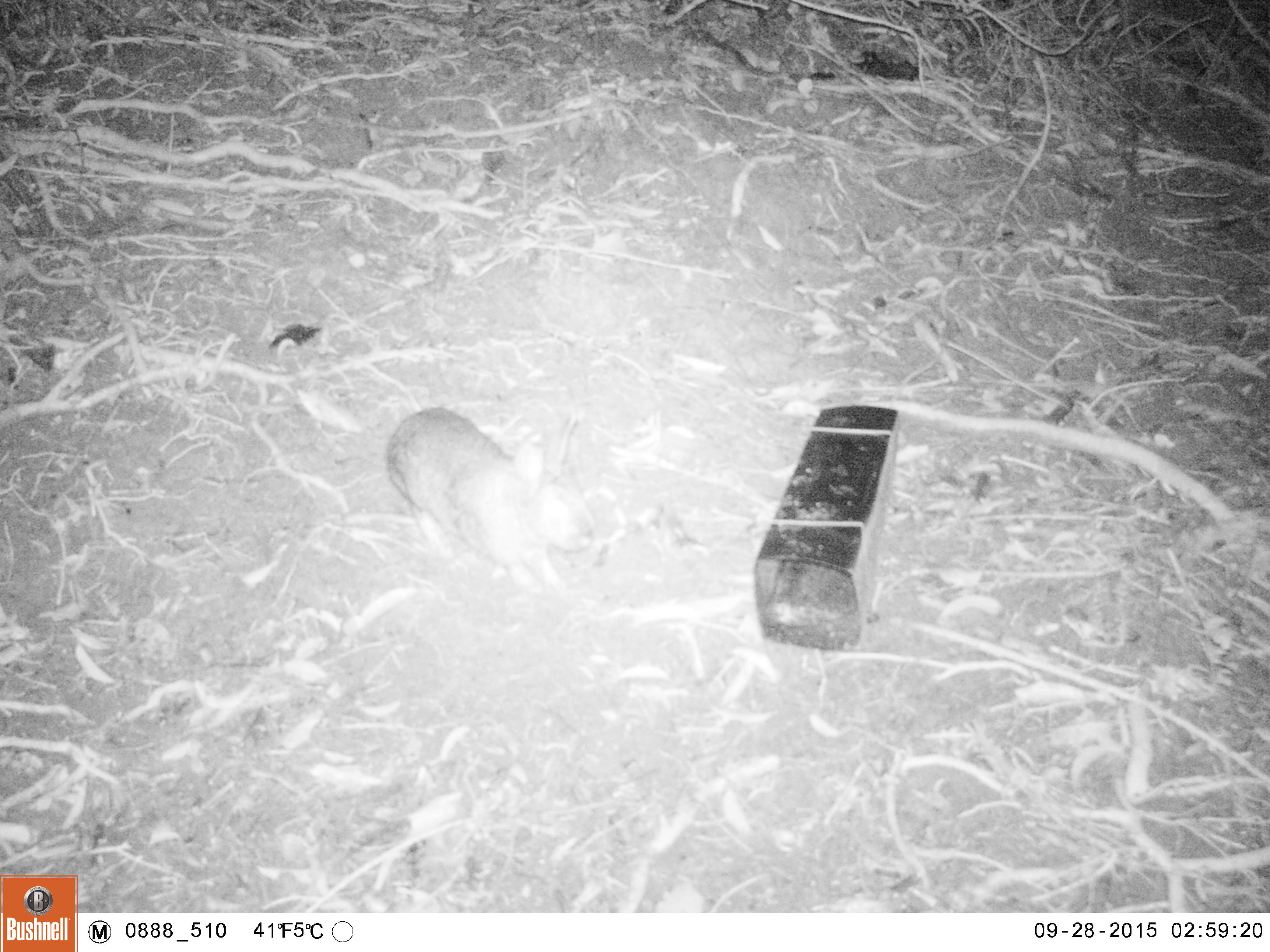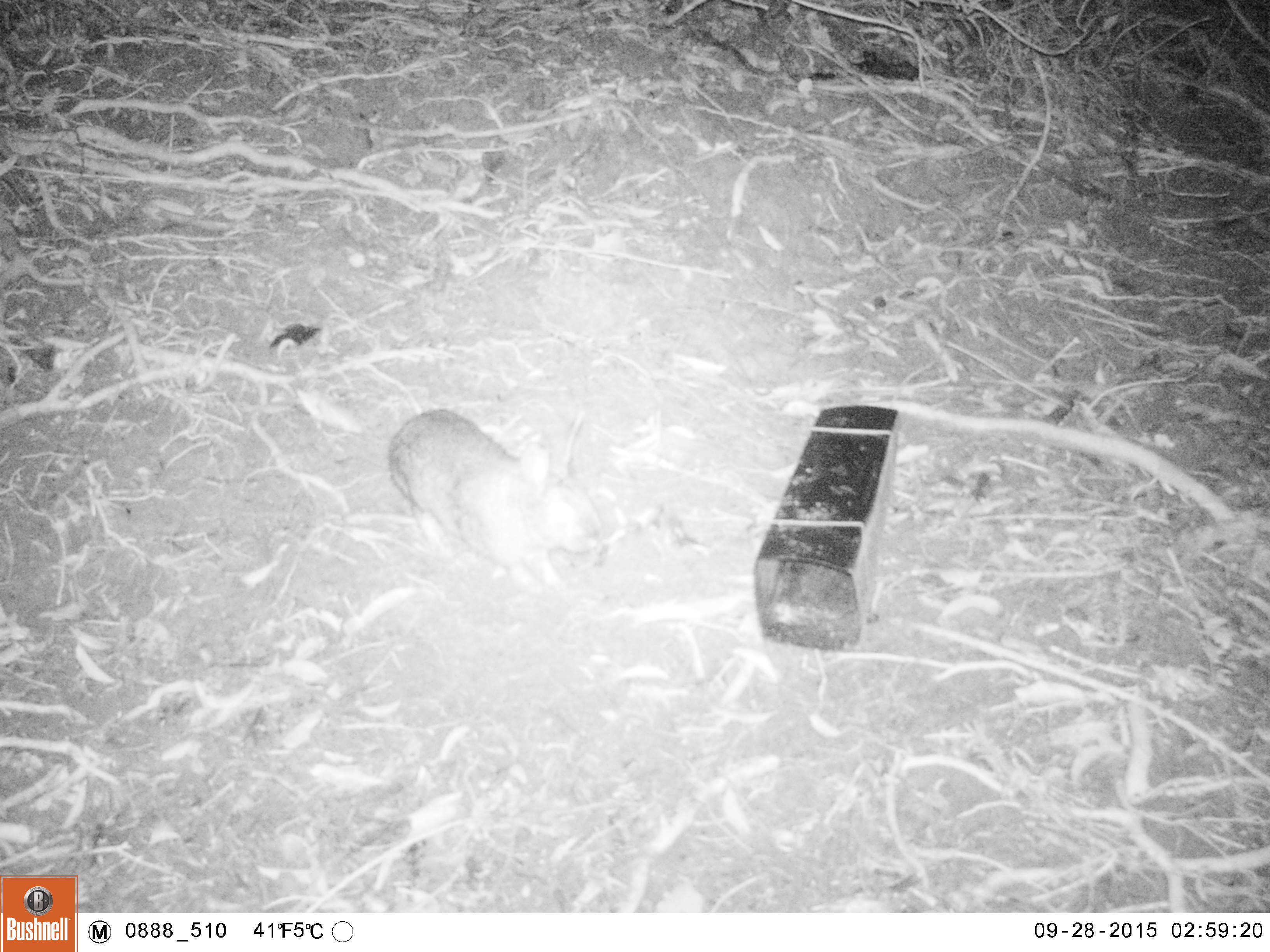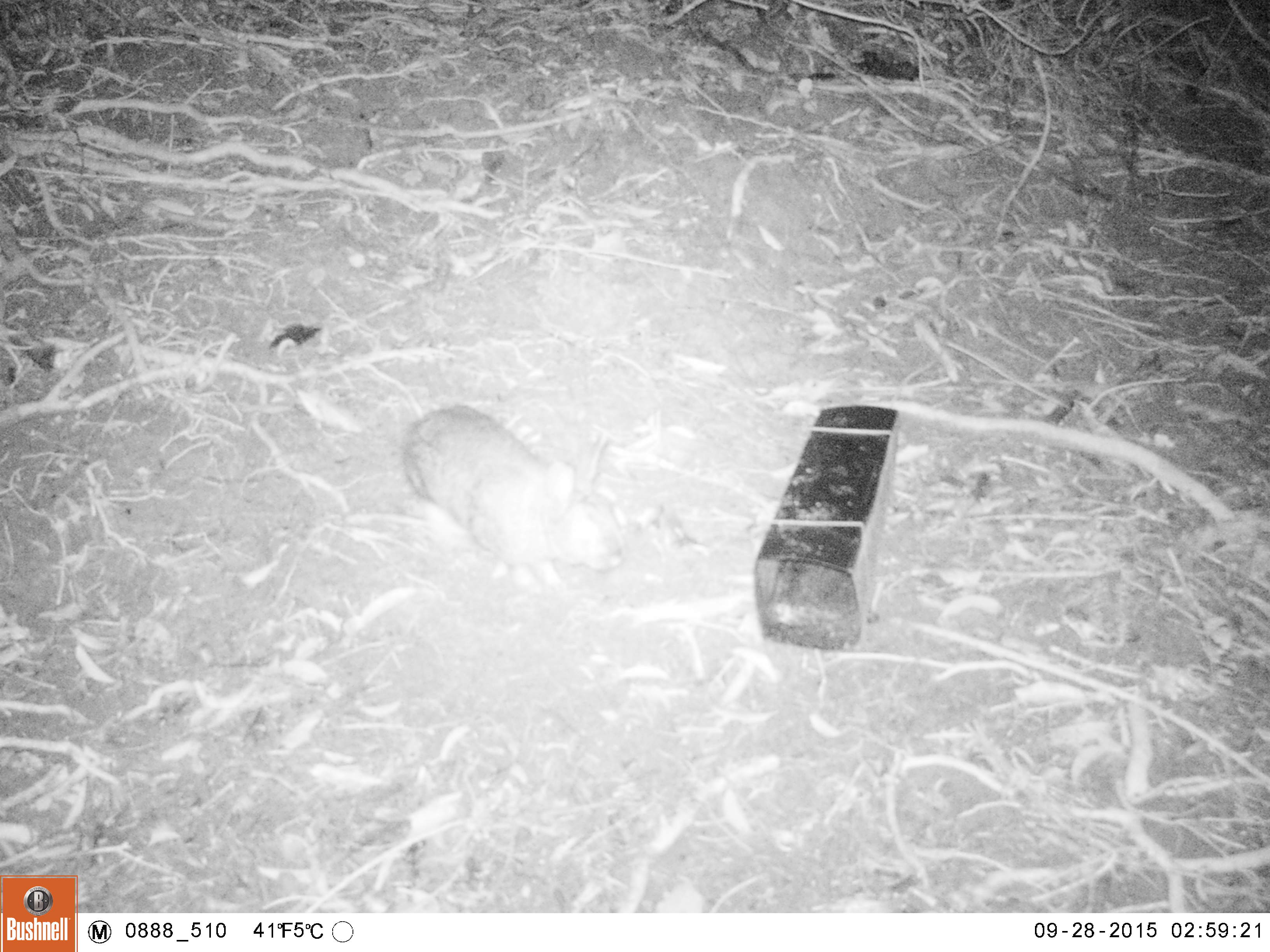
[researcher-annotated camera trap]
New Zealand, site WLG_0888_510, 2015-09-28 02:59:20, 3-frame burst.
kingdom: Animalia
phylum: Chordata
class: Mammalia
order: Lagomorpha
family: Leporidae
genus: Oryctolagus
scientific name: Oryctolagus cuniculus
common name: european rabbit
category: rabbit